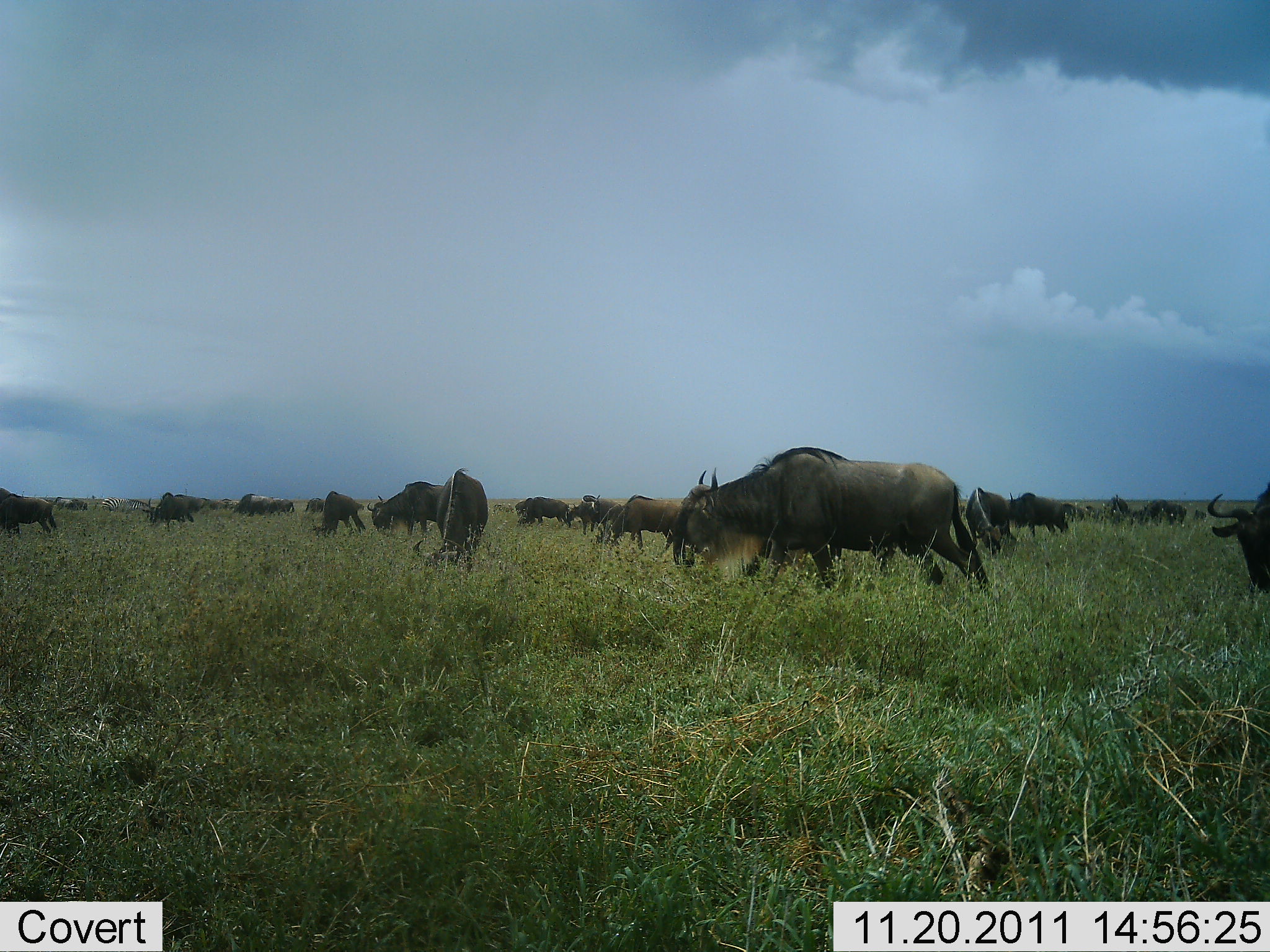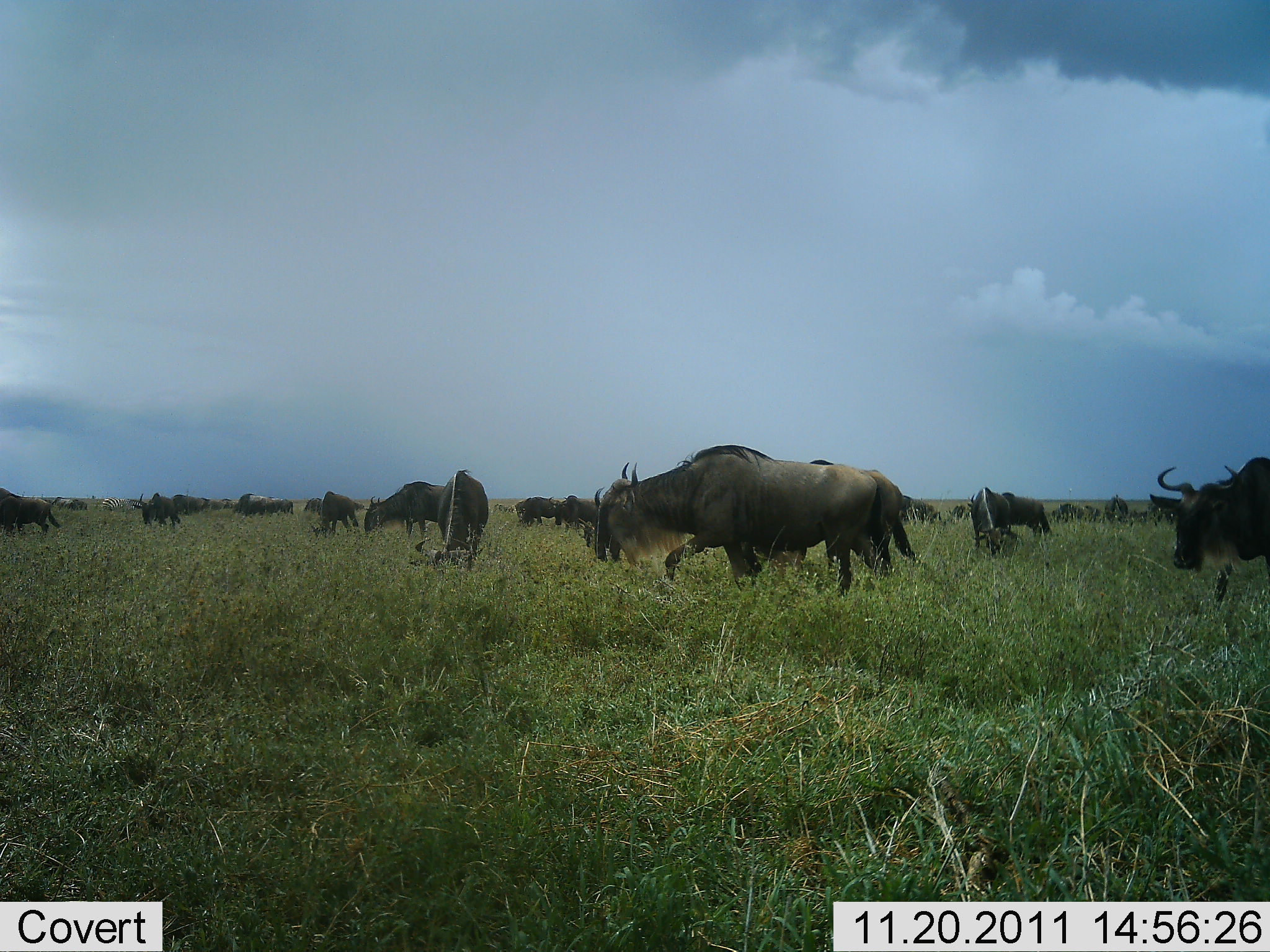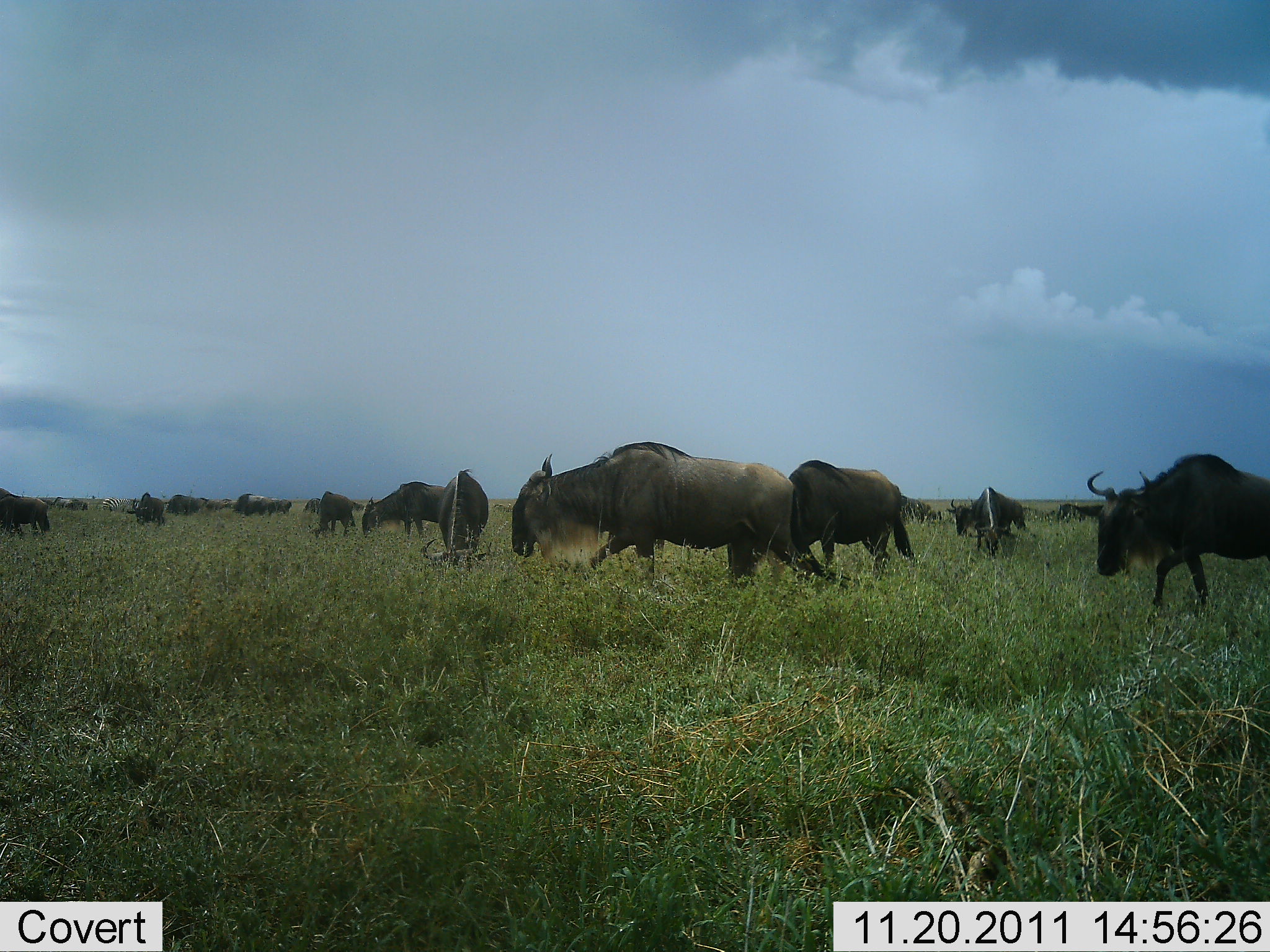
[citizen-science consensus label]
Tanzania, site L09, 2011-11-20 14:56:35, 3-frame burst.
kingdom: Animalia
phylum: Chordata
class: Mammalia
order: Artiodactyla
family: Bovidae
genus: Connochaetes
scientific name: Connochaetes taurinus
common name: blue wildebeest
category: wildebeest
Wildebeest (blue wildebeest) (Connochaetes taurinus), count 11-50. Behavior (volunteer vote fractions): standing 29%, resting 0%, moving 93%, interacting 0%. Young present (vote fraction): 0%. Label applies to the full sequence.